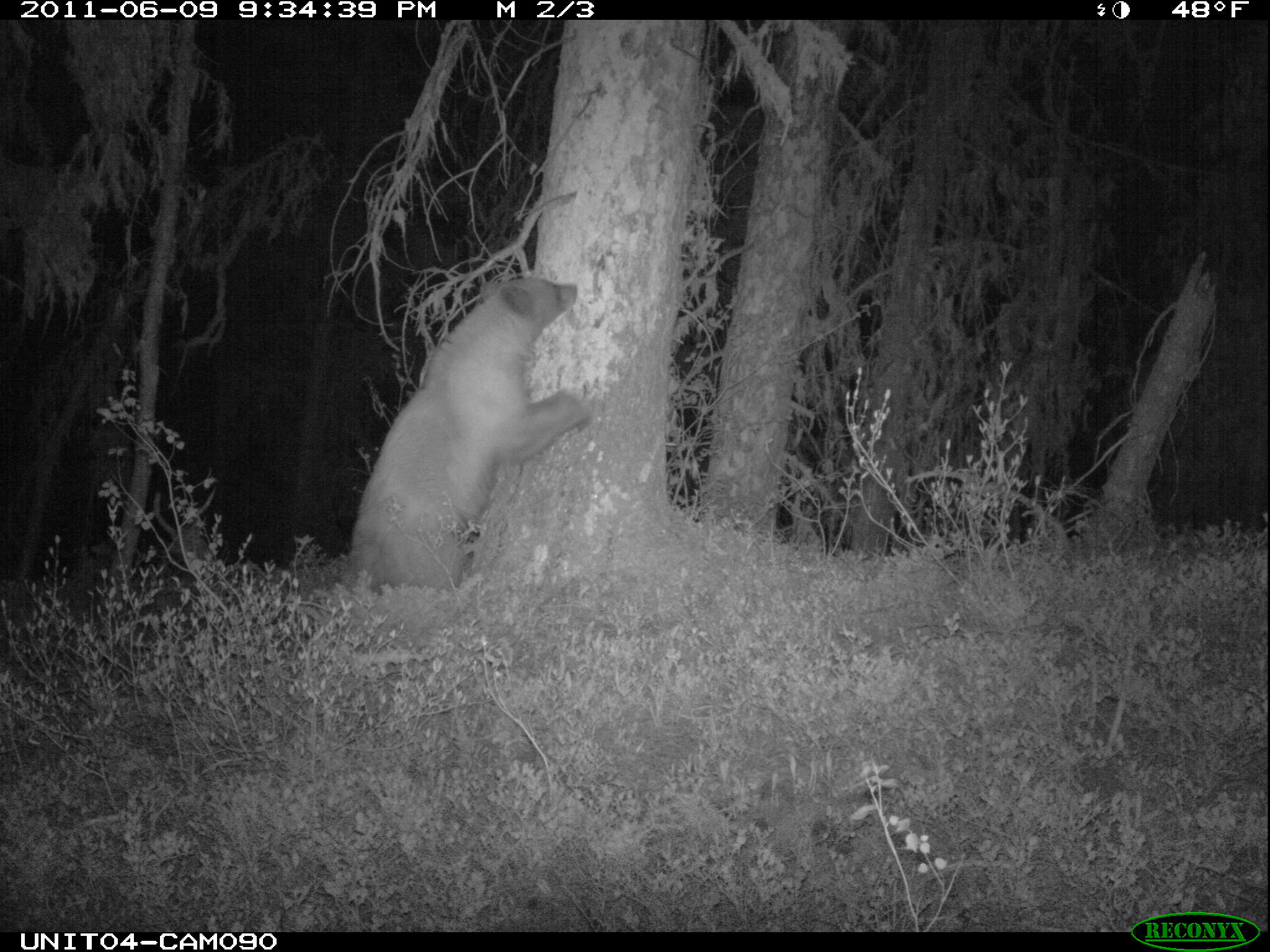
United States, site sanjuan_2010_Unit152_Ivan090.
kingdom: Animalia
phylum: Chordata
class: Mammalia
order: Carnivora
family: Ursidae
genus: Ursus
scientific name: Ursus americanus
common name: american black bear